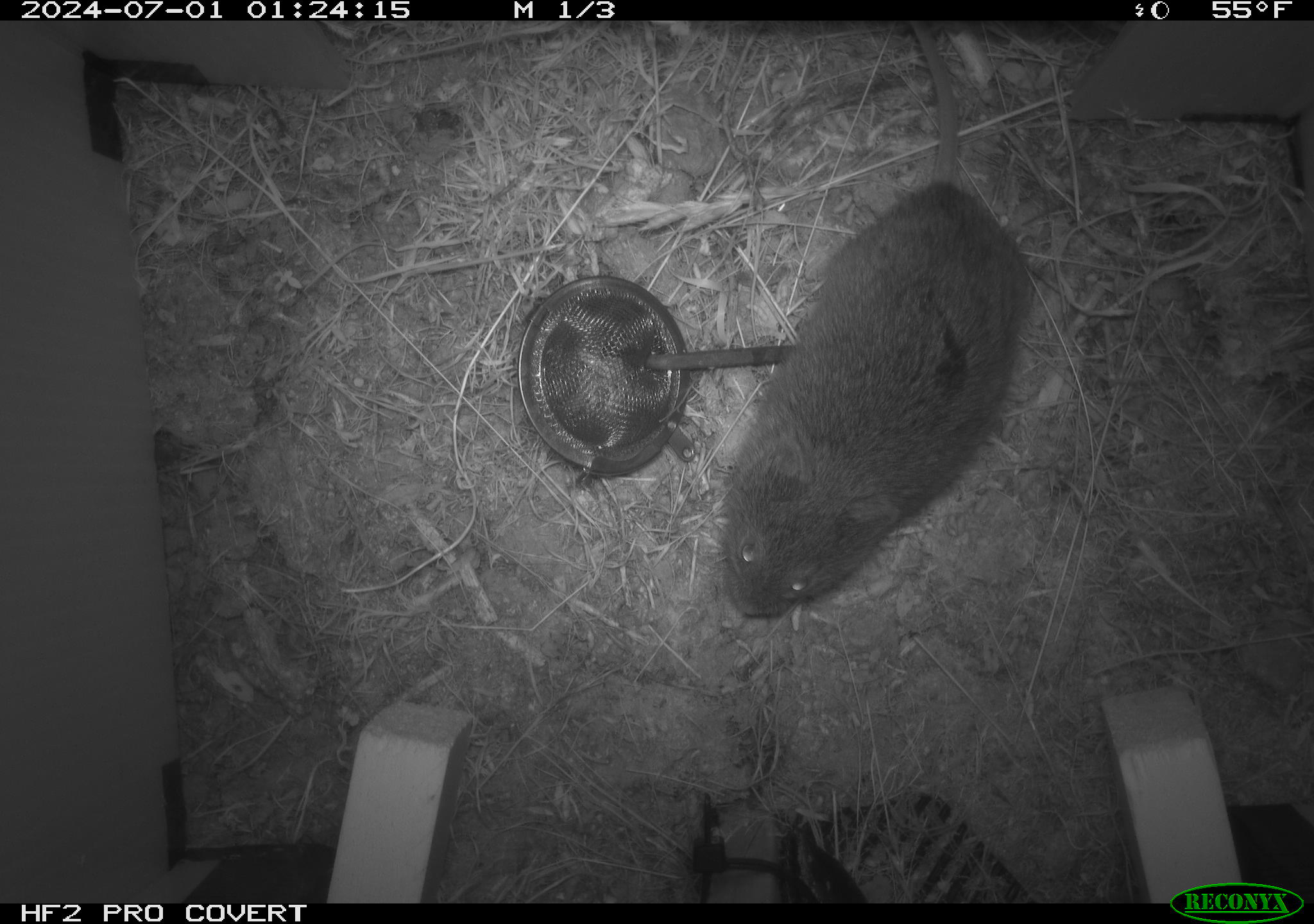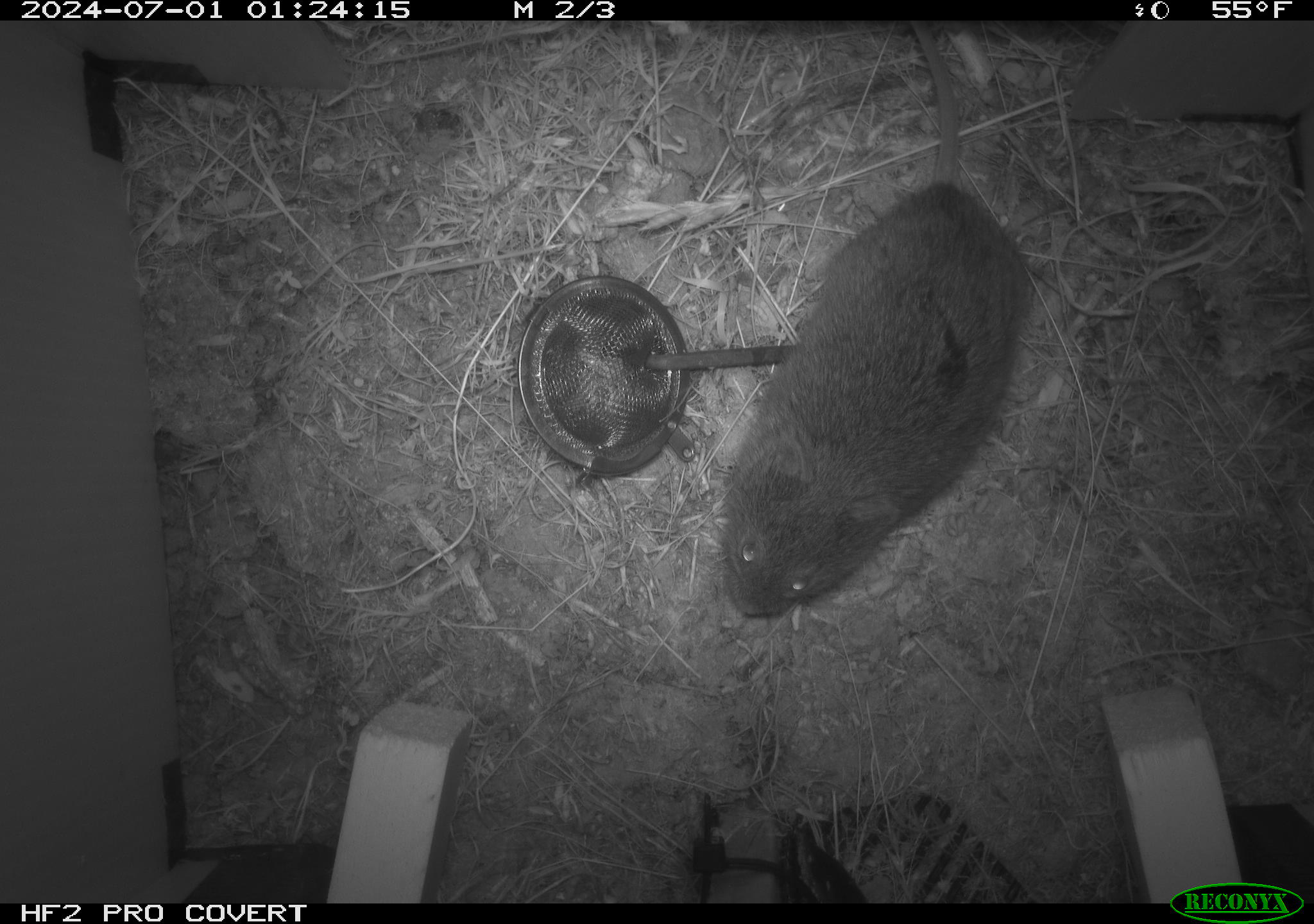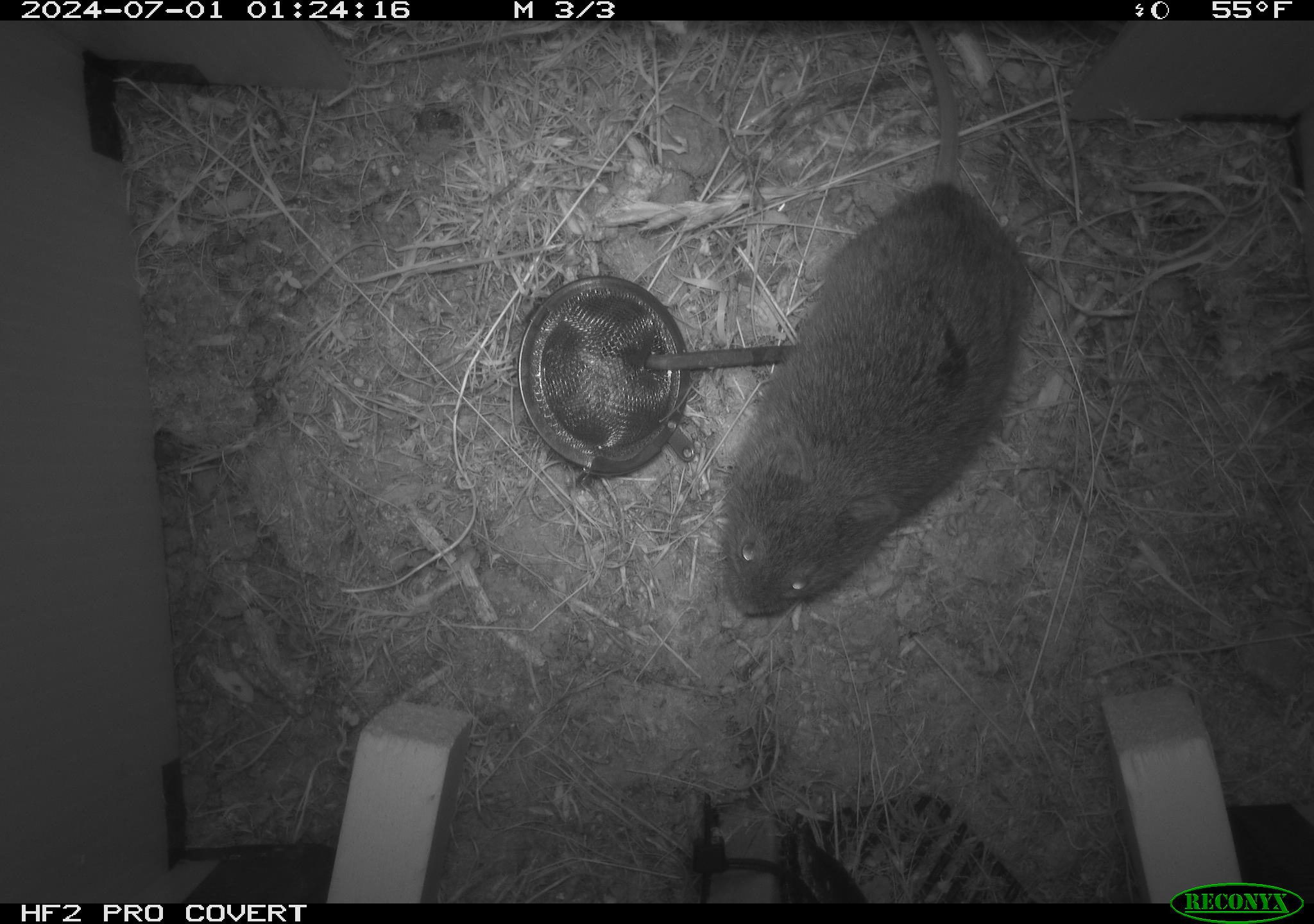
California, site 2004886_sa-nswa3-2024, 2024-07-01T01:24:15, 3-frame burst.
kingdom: Animalia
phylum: Chordata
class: Mammalia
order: Rodentia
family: Cricetidae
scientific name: Arvicolinae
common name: voles, lemmings, and muskrats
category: arvicolinae subfamily